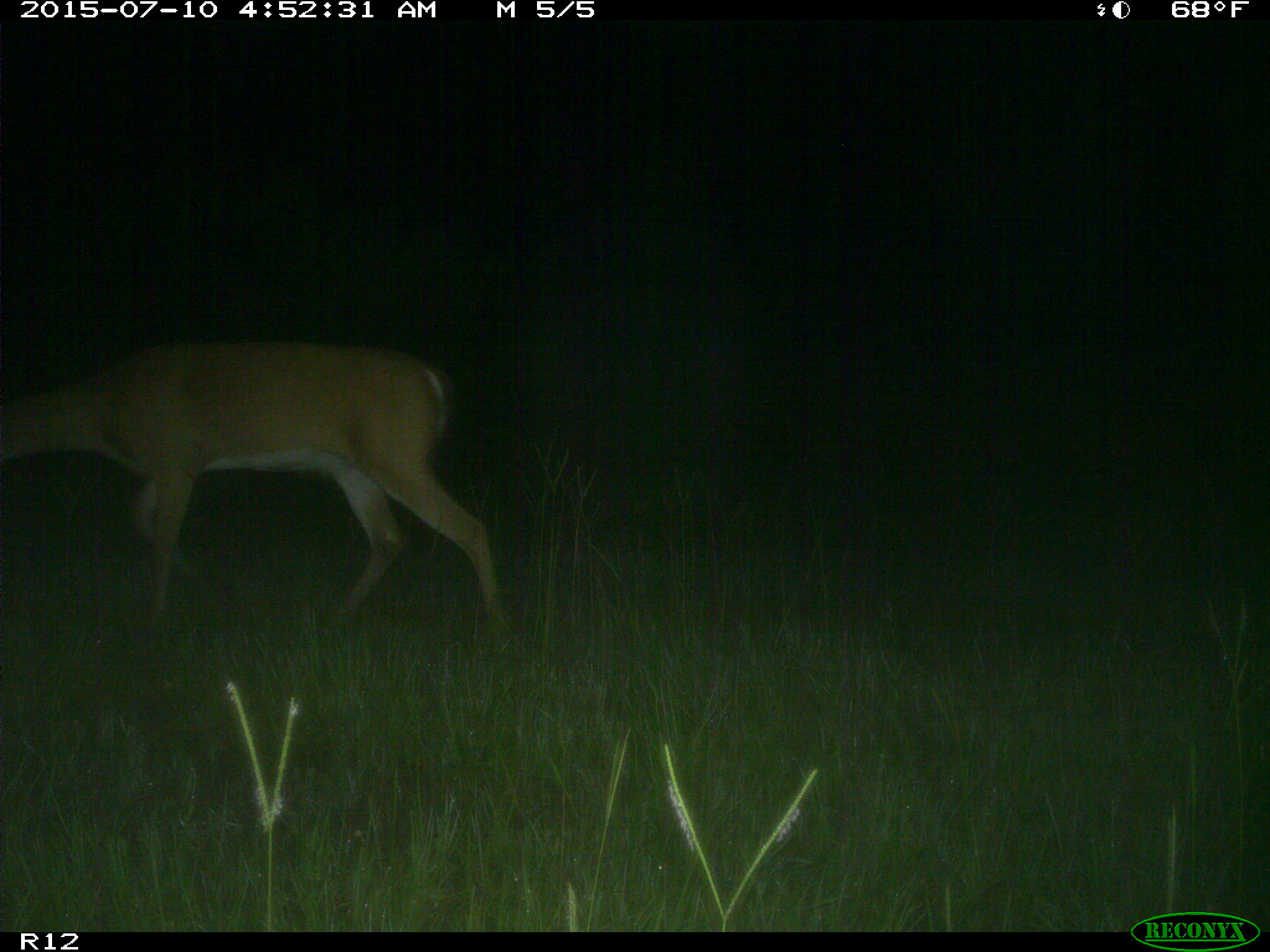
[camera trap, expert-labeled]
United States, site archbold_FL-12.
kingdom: Animalia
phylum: Chordata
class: Mammalia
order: Artiodactyla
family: Cervidae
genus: Odocoileus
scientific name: Odocoileus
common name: deer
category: unidentified deer